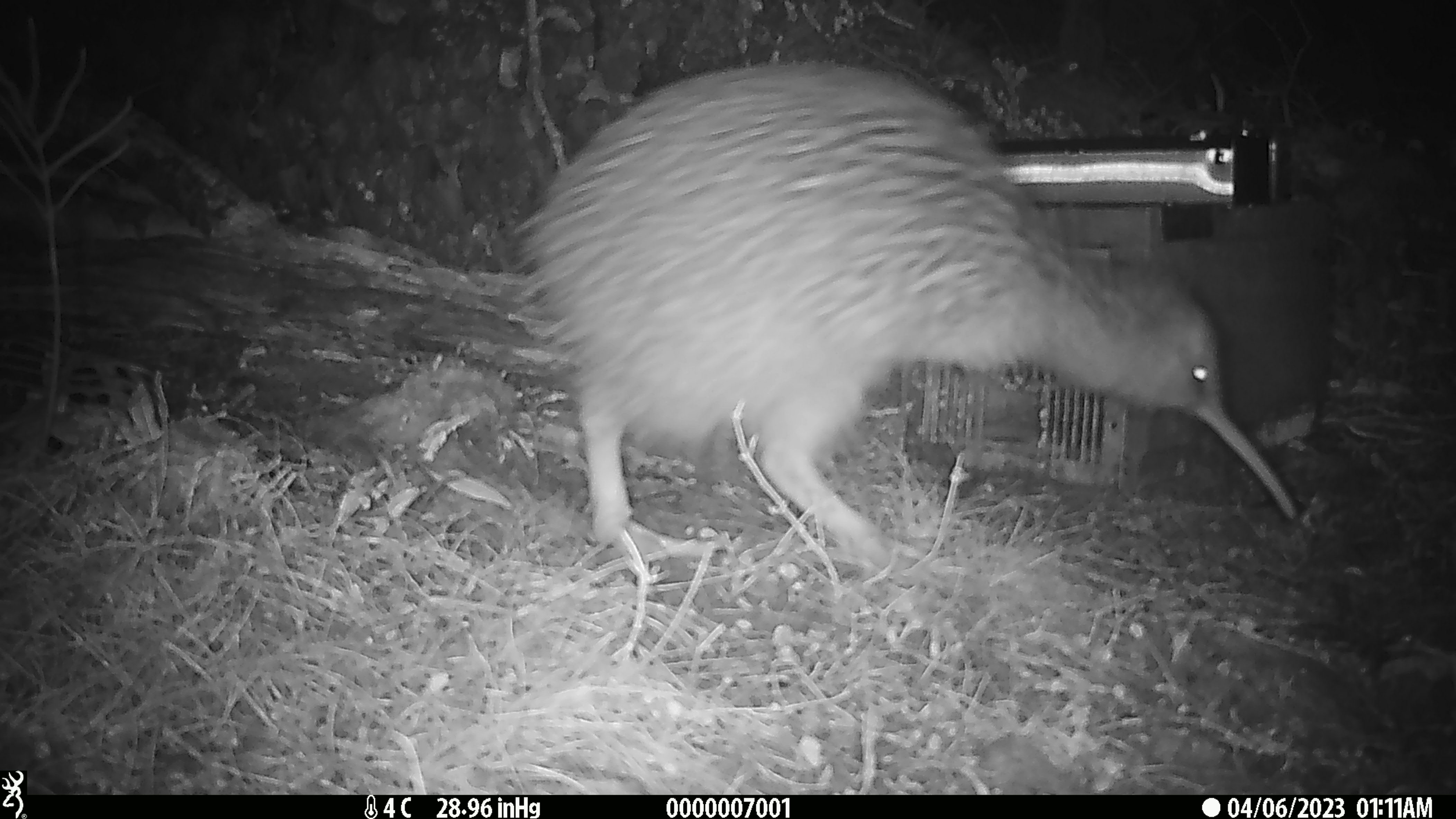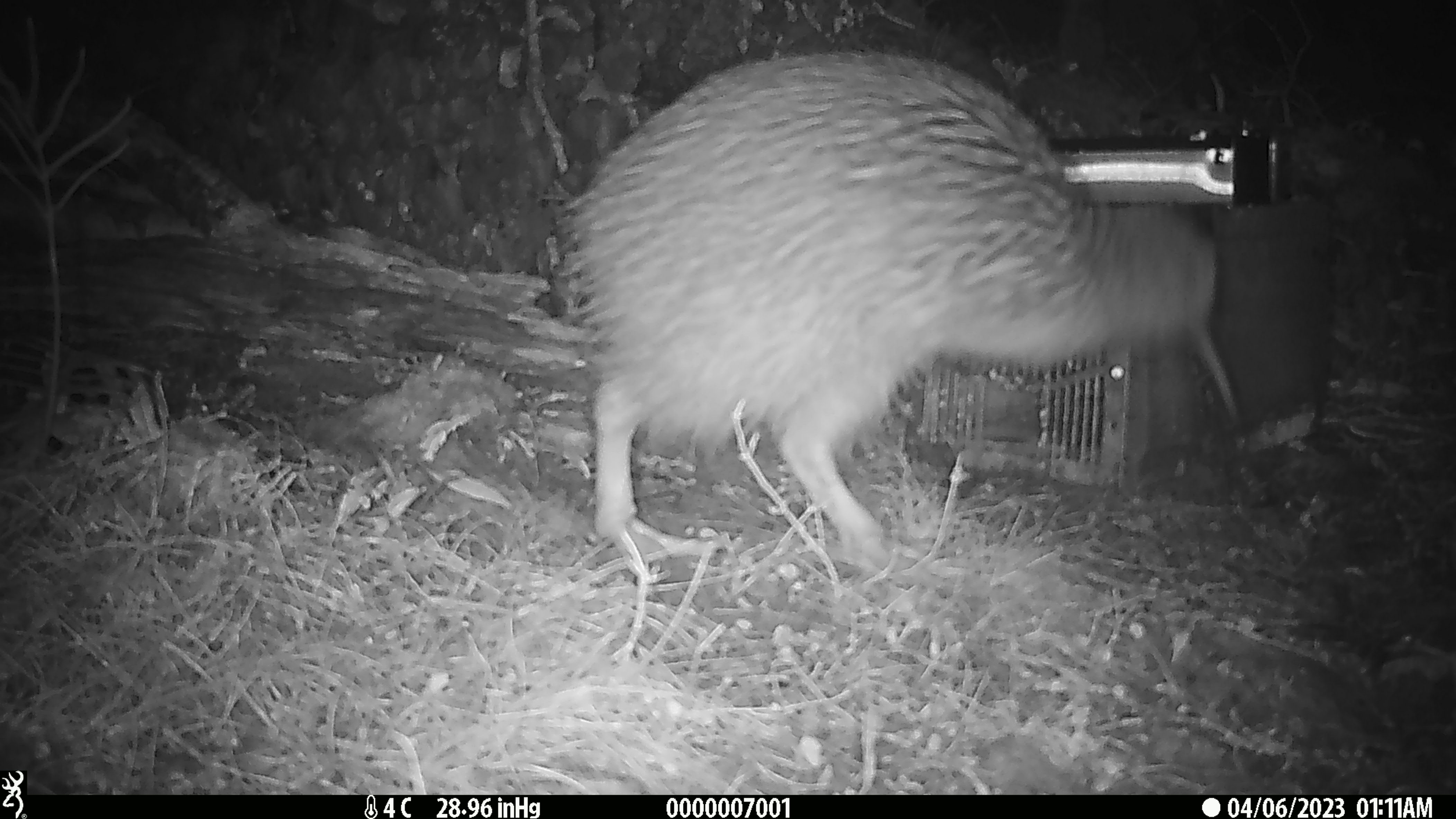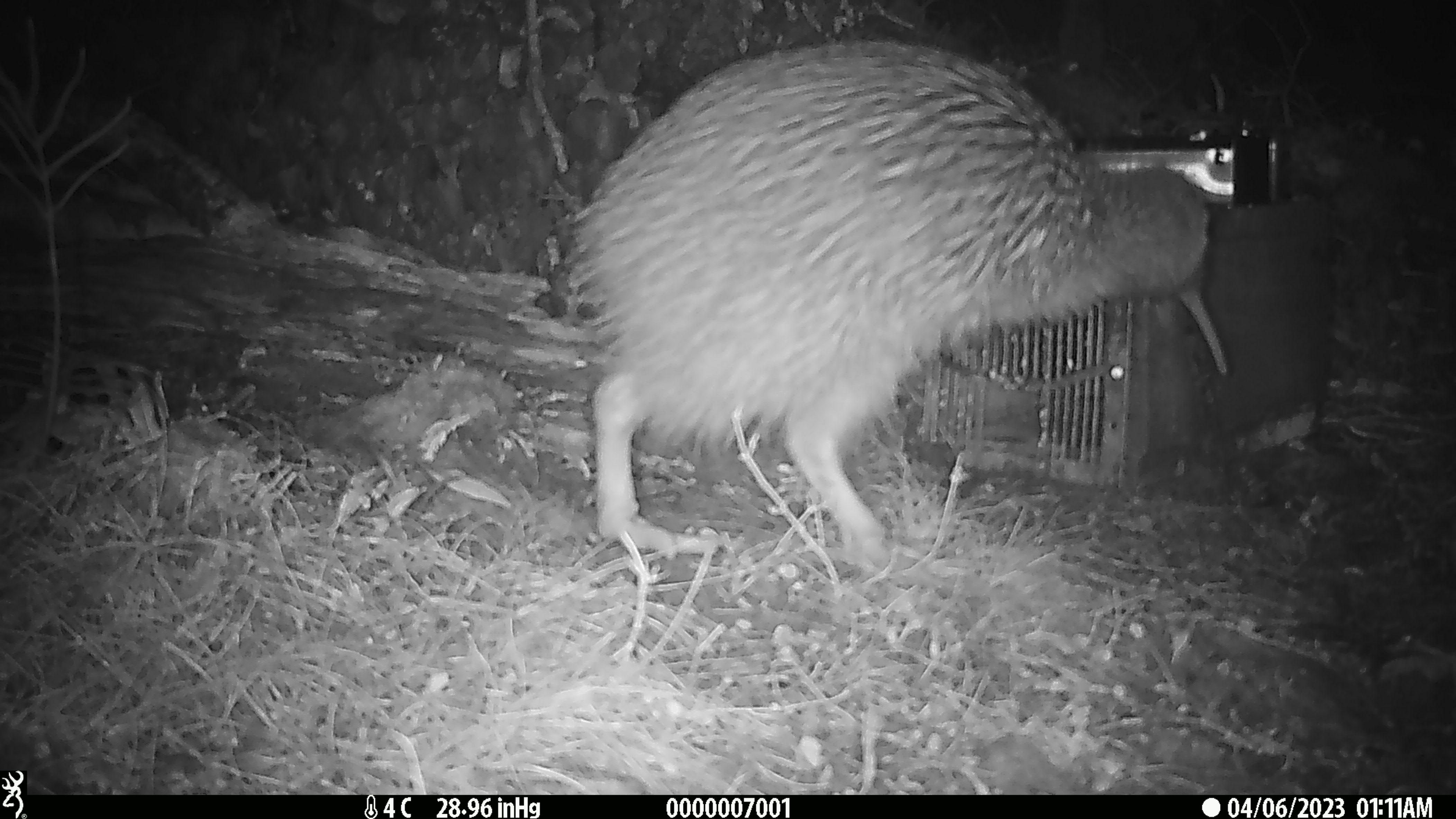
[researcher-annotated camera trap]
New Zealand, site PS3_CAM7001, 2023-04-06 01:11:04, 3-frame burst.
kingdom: Animalia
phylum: Chordata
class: Aves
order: Apterygiformes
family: Apterygidae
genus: Apteryx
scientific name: Apteryx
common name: kiwi